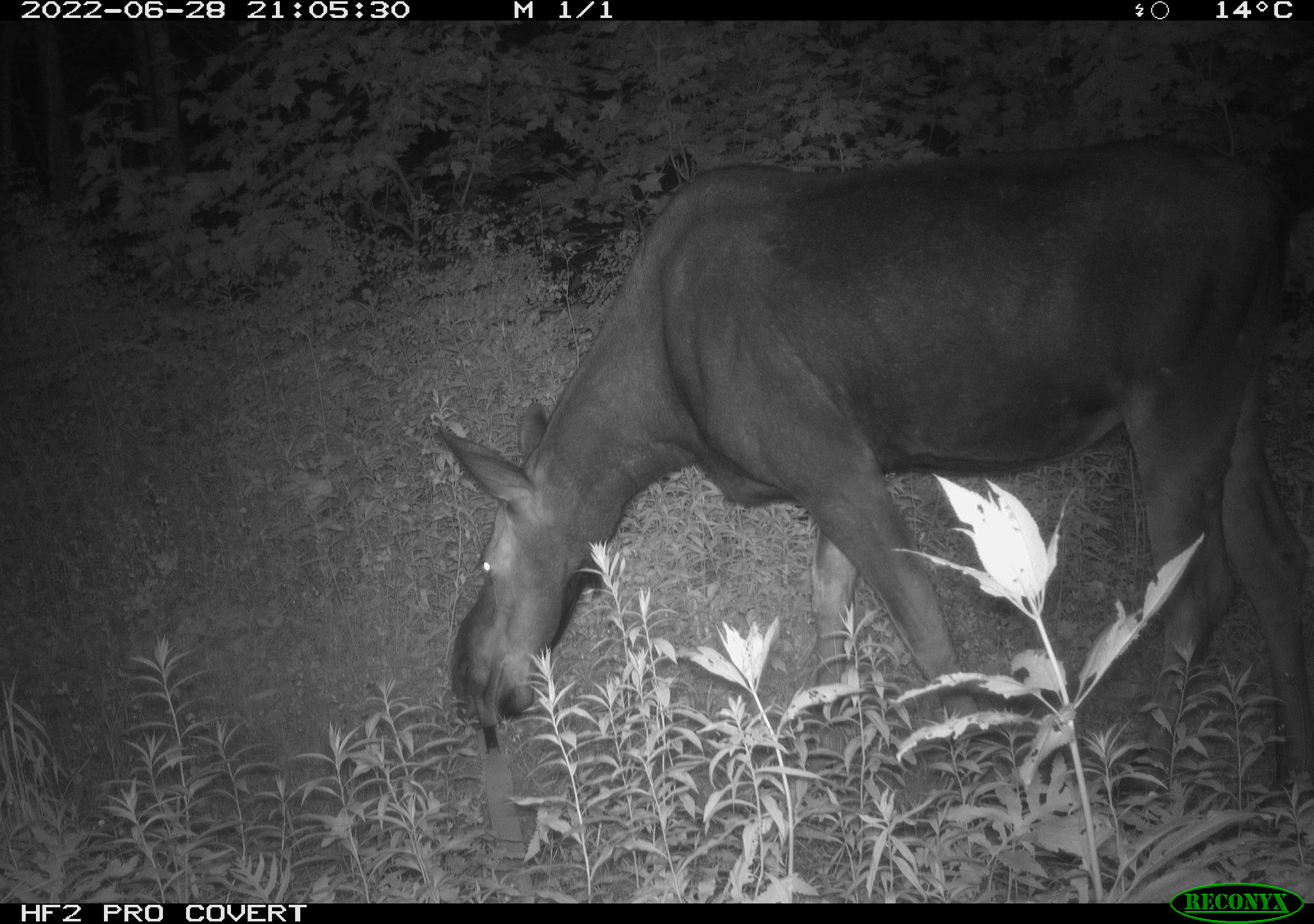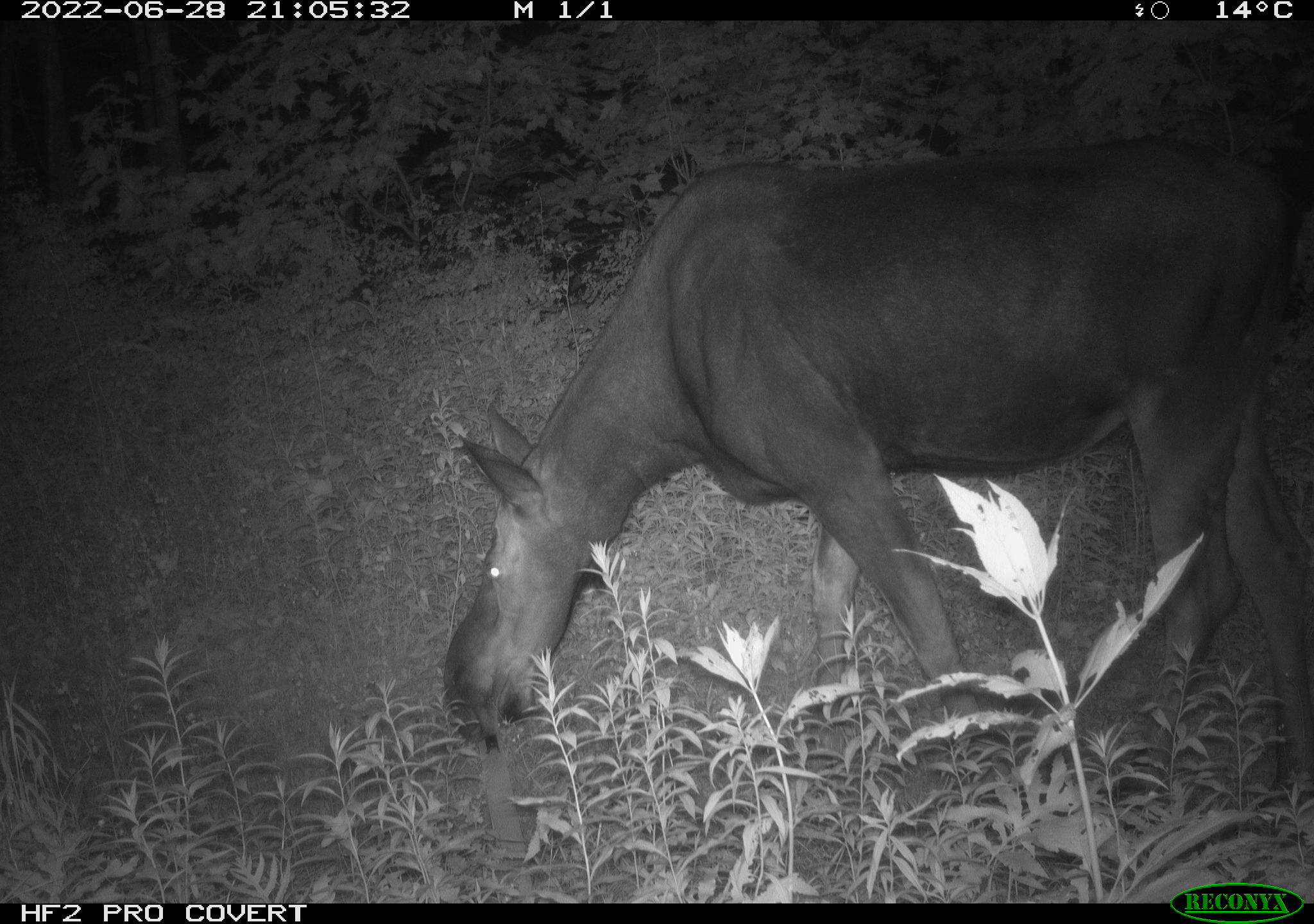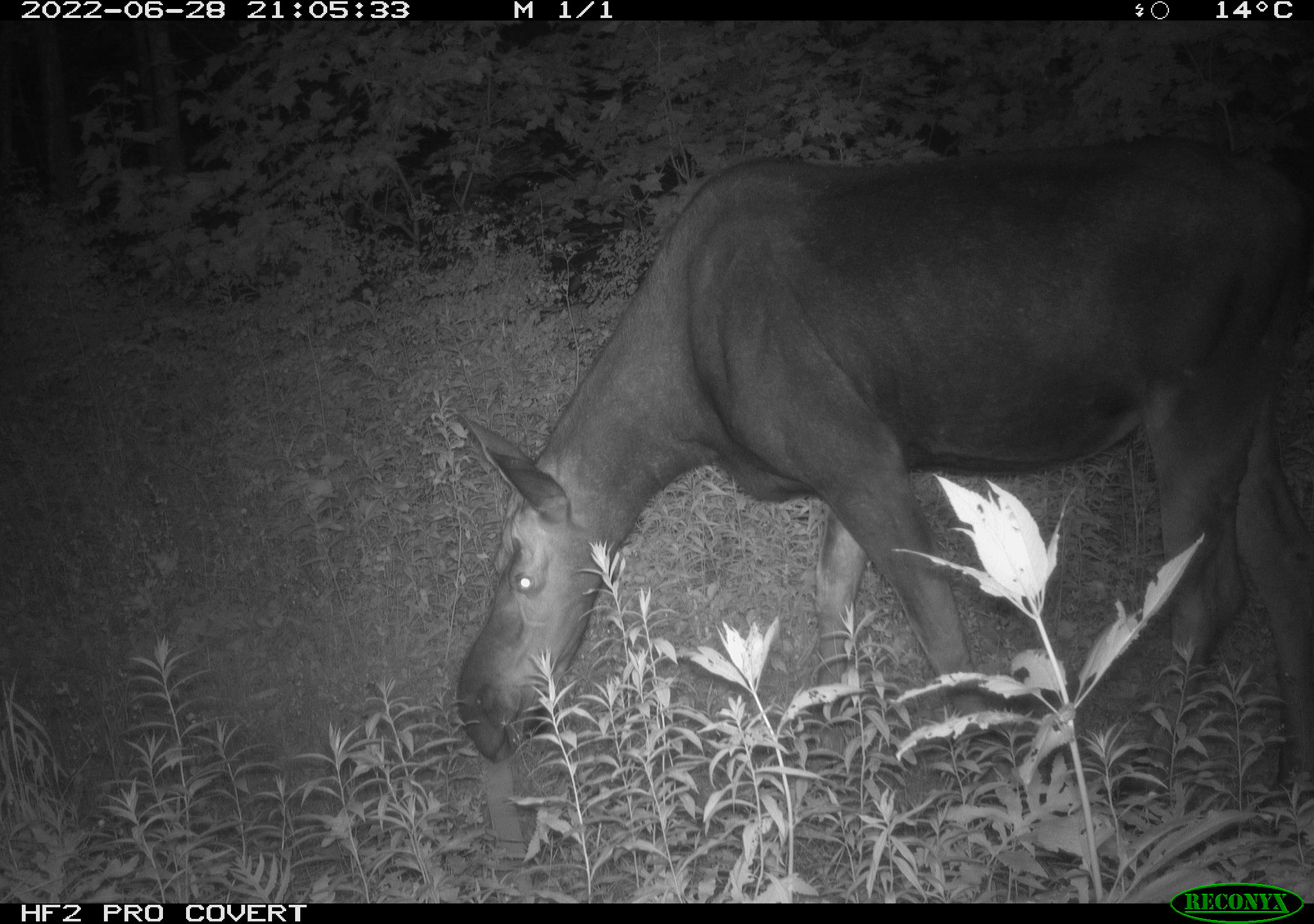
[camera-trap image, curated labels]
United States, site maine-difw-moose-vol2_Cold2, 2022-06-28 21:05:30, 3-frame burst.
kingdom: Animalia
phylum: Chordata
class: Mammalia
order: Artiodactyla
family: Cervidae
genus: Alces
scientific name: Alces alces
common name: moose